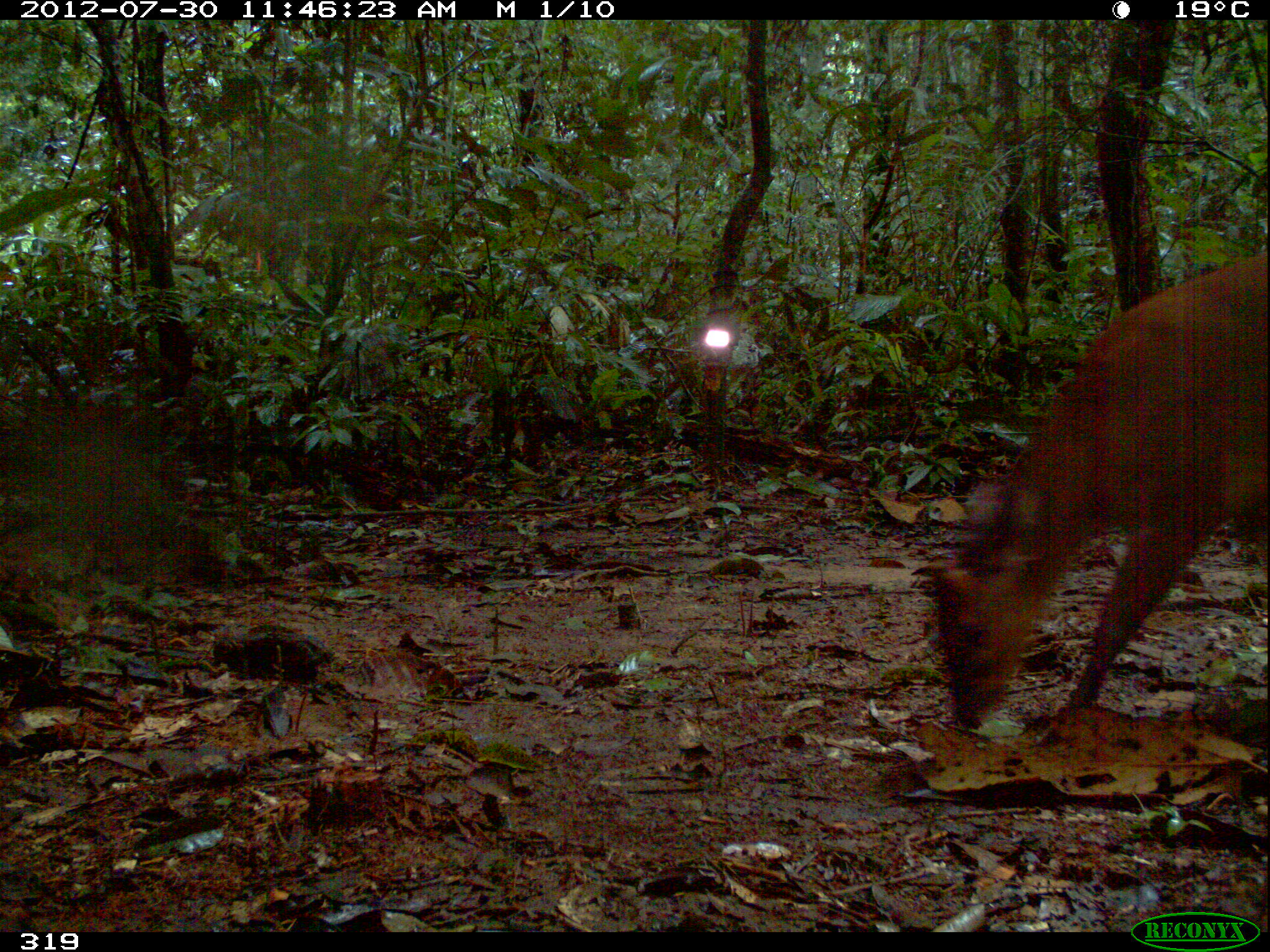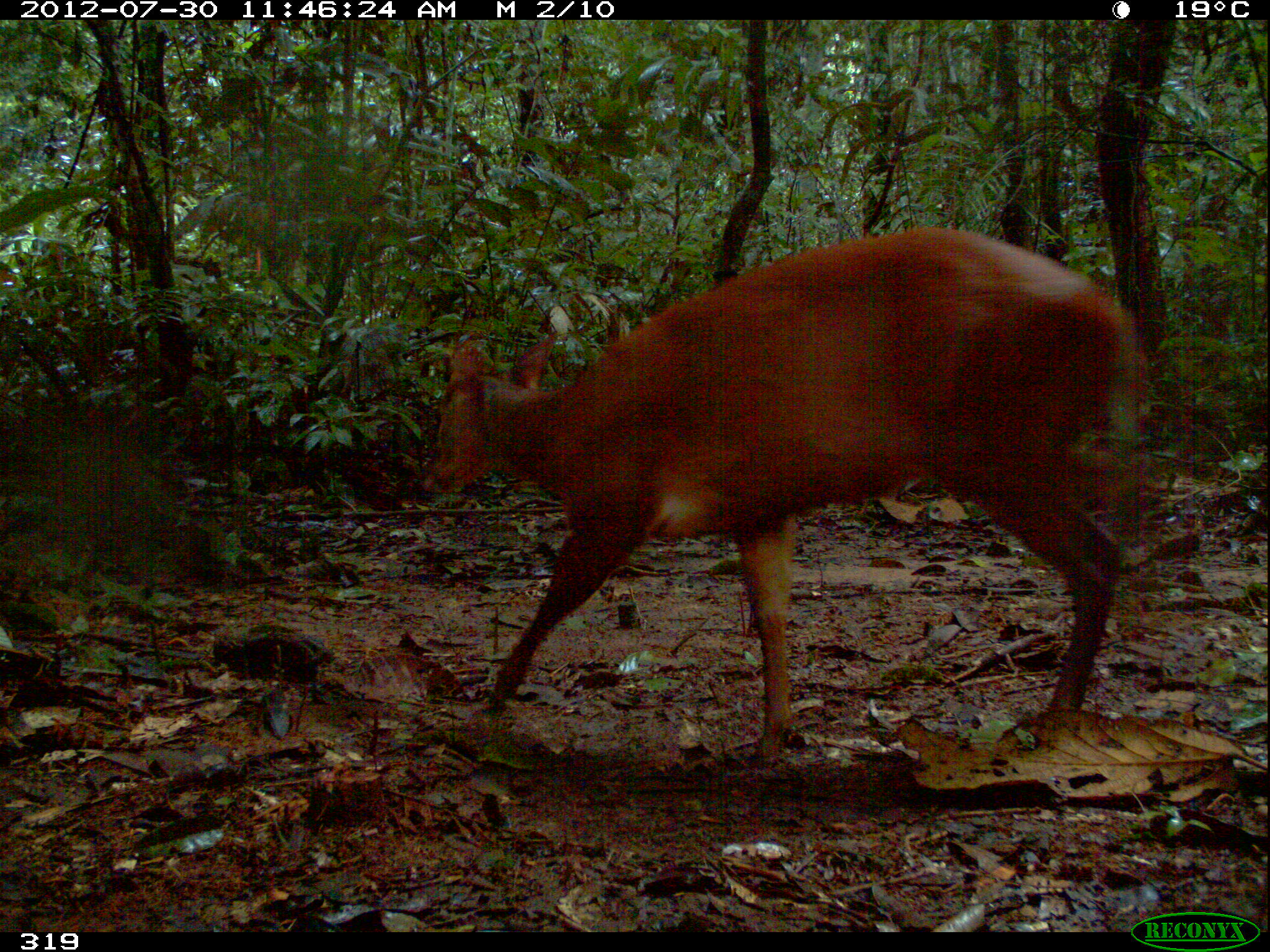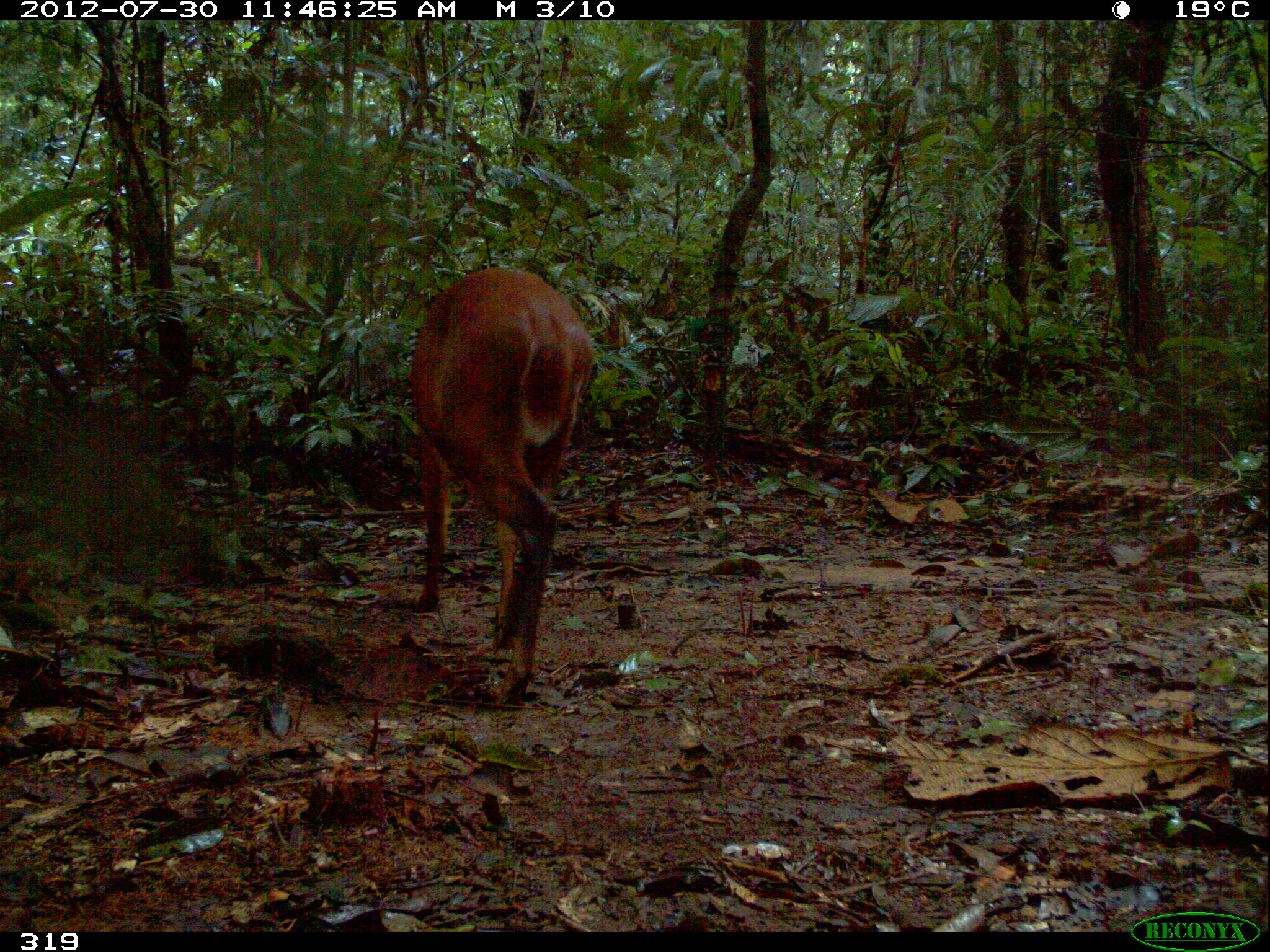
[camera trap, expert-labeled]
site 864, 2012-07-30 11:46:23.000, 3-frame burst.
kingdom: Animalia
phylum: Chordata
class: Mammalia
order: Artiodactyla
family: Cervidae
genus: Mazama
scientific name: Mazama americana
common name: red brocket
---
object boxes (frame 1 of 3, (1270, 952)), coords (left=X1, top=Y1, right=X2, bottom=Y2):
mazama americana: (left=929, top=253, right=1270, bottom=734)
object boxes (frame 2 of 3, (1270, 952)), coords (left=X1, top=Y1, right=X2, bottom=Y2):
mazama americana: (left=431, top=226, right=1143, bottom=756)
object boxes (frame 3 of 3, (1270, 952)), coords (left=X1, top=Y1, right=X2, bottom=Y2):
mazama americana: (left=406, top=265, right=595, bottom=702)